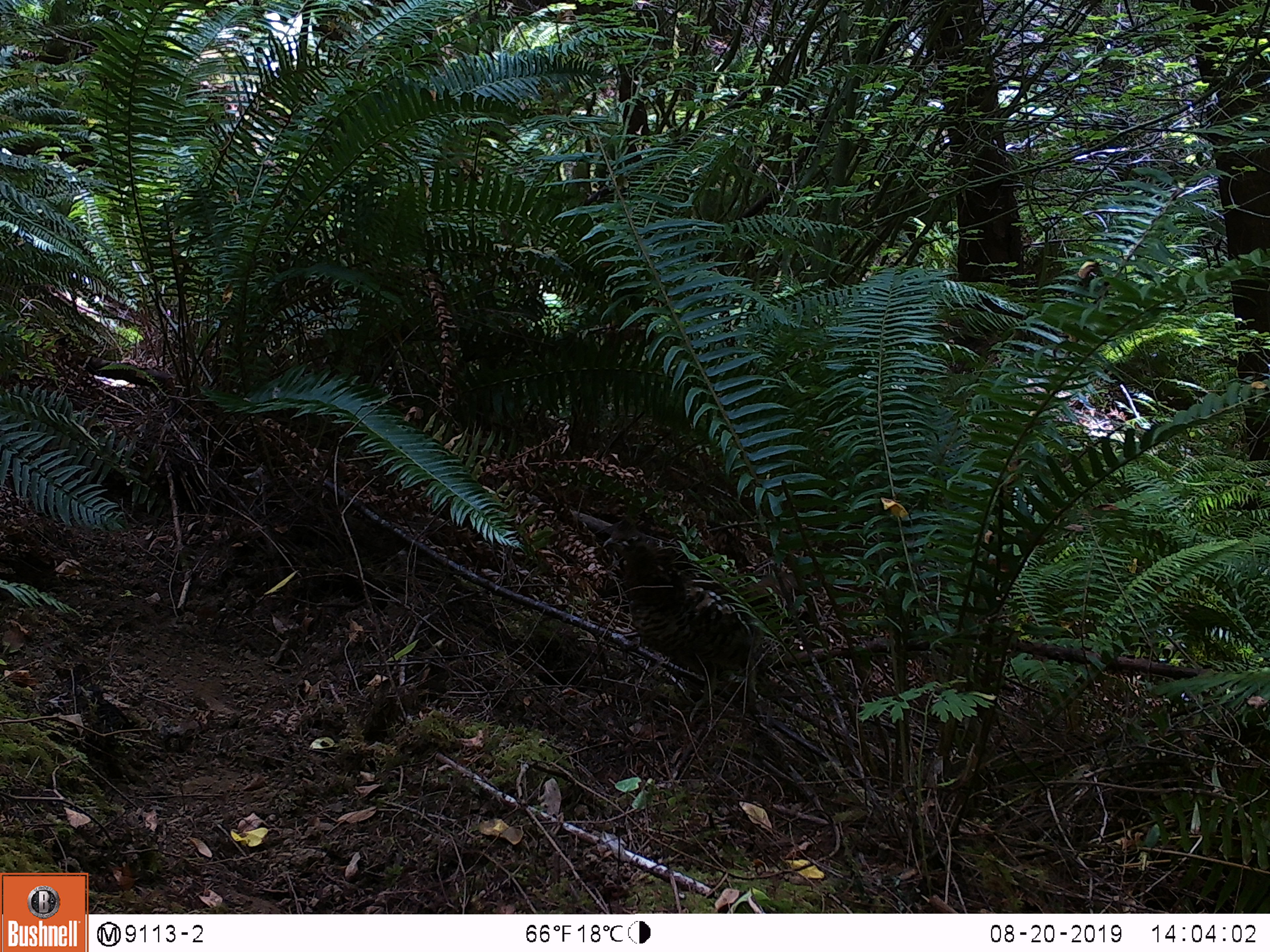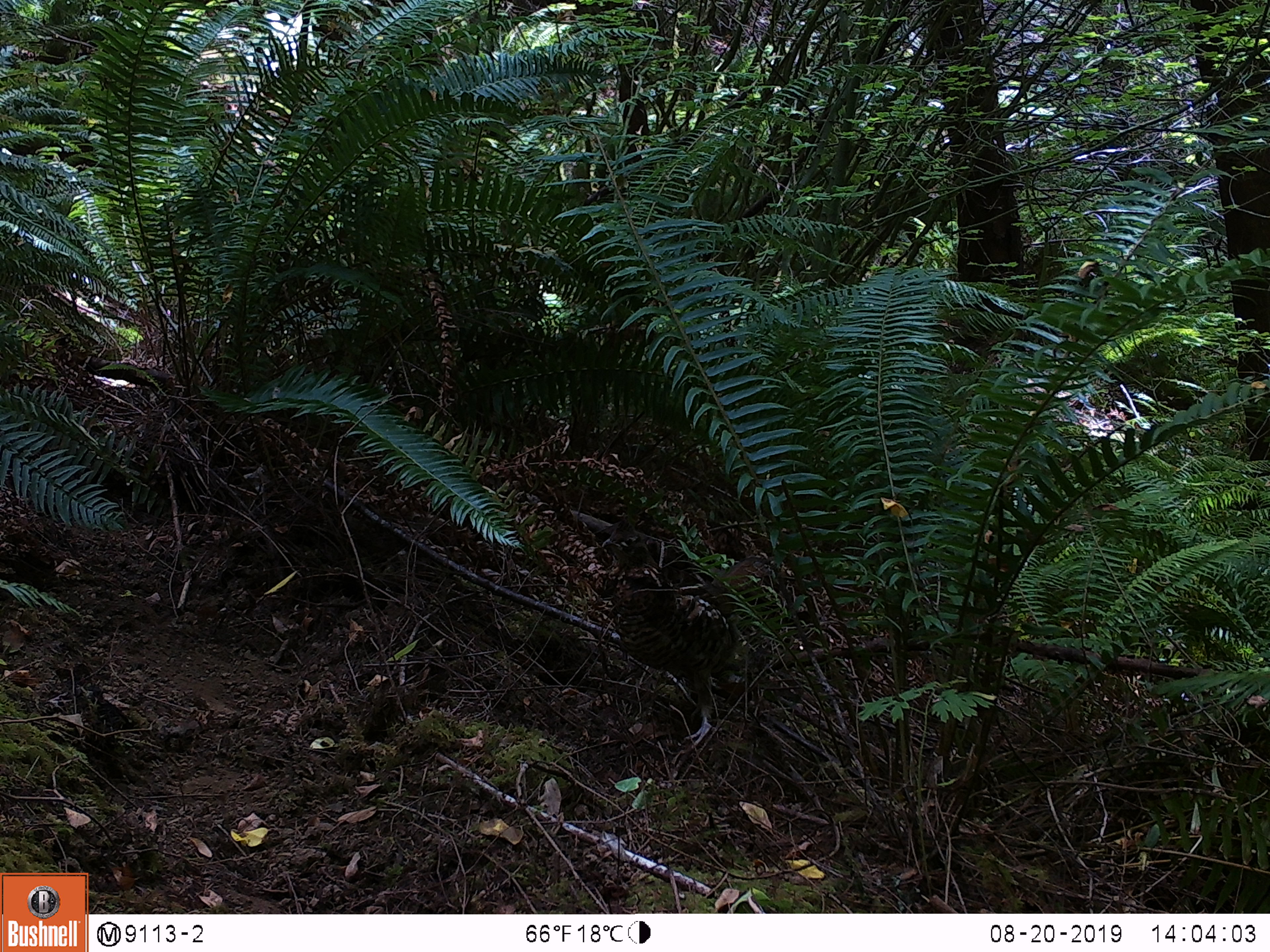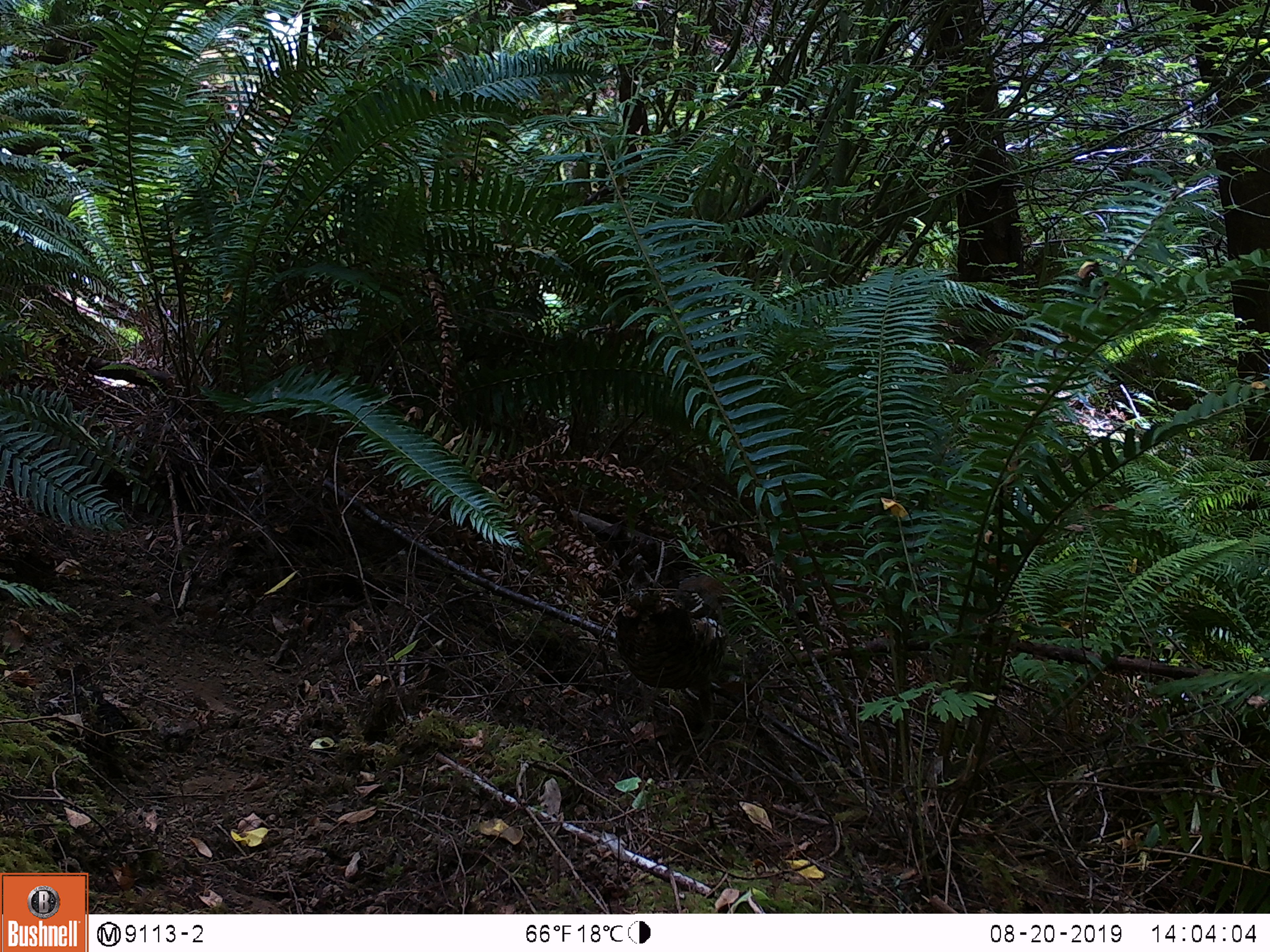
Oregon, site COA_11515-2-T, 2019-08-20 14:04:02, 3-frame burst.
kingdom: Animalia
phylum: Chordata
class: Aves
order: Galliformes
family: Phasianidae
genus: Bonasa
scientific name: Bonasa umbellus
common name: ruffed grouse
Ruffed grouse (Bonasa umbellus).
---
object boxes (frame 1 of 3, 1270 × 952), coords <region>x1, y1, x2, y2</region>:
ruffed grouse: <region>596, 509, 785, 739</region>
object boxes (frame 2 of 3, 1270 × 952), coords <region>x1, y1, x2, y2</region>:
ruffed grouse: <region>592, 513, 769, 752</region>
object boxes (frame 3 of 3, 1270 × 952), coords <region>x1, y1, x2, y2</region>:
ruffed grouse: <region>611, 559, 747, 744</region>